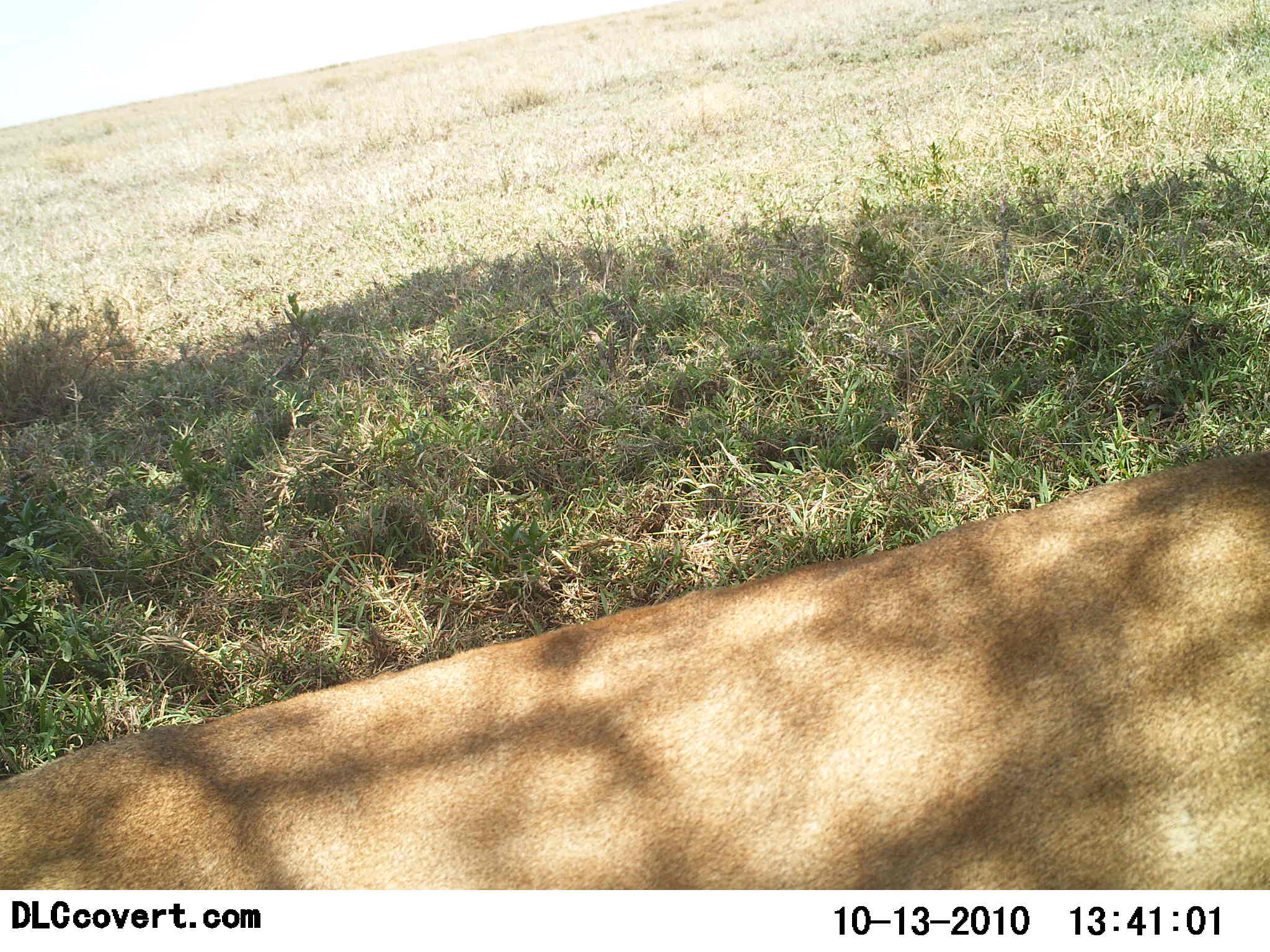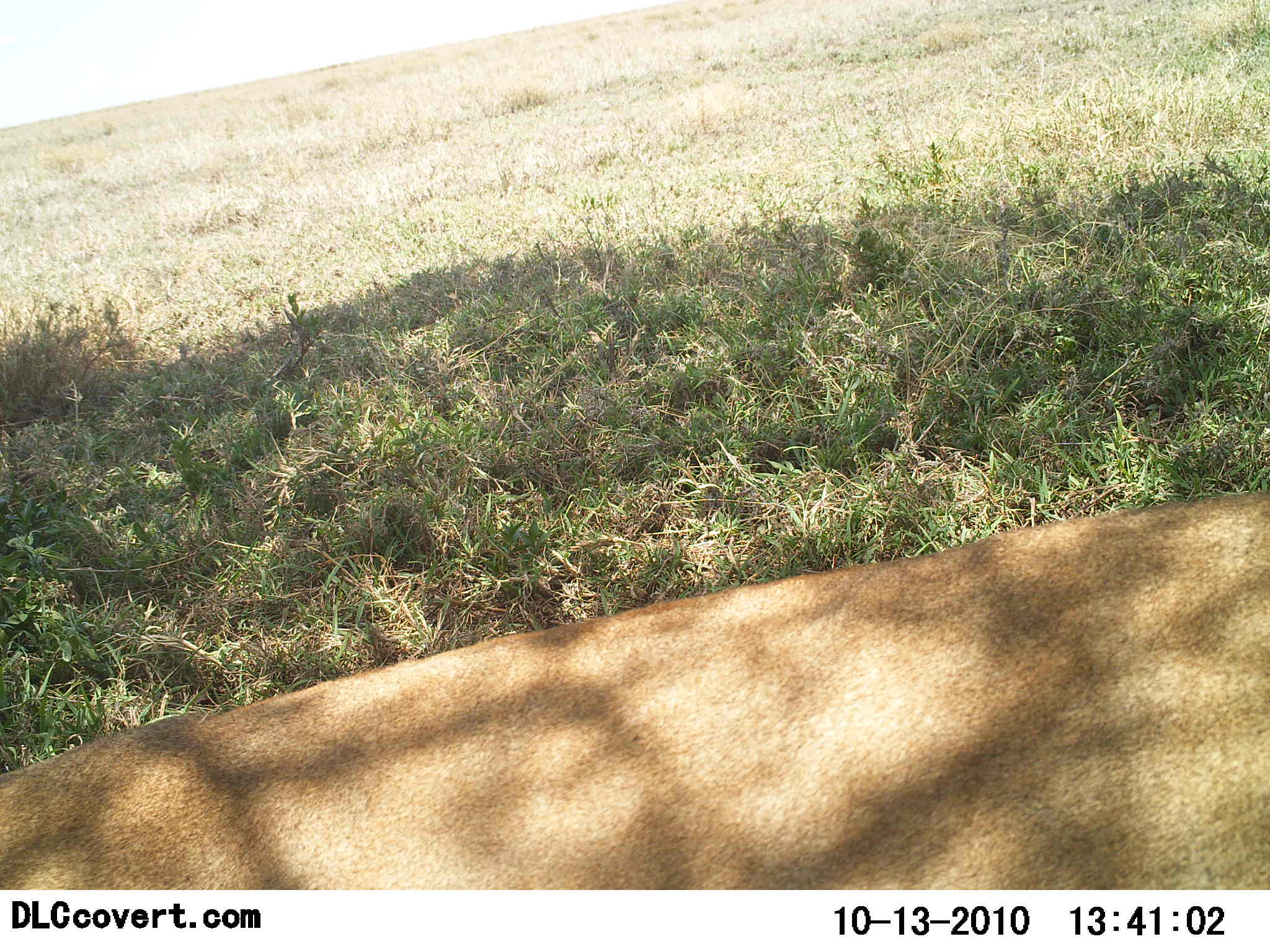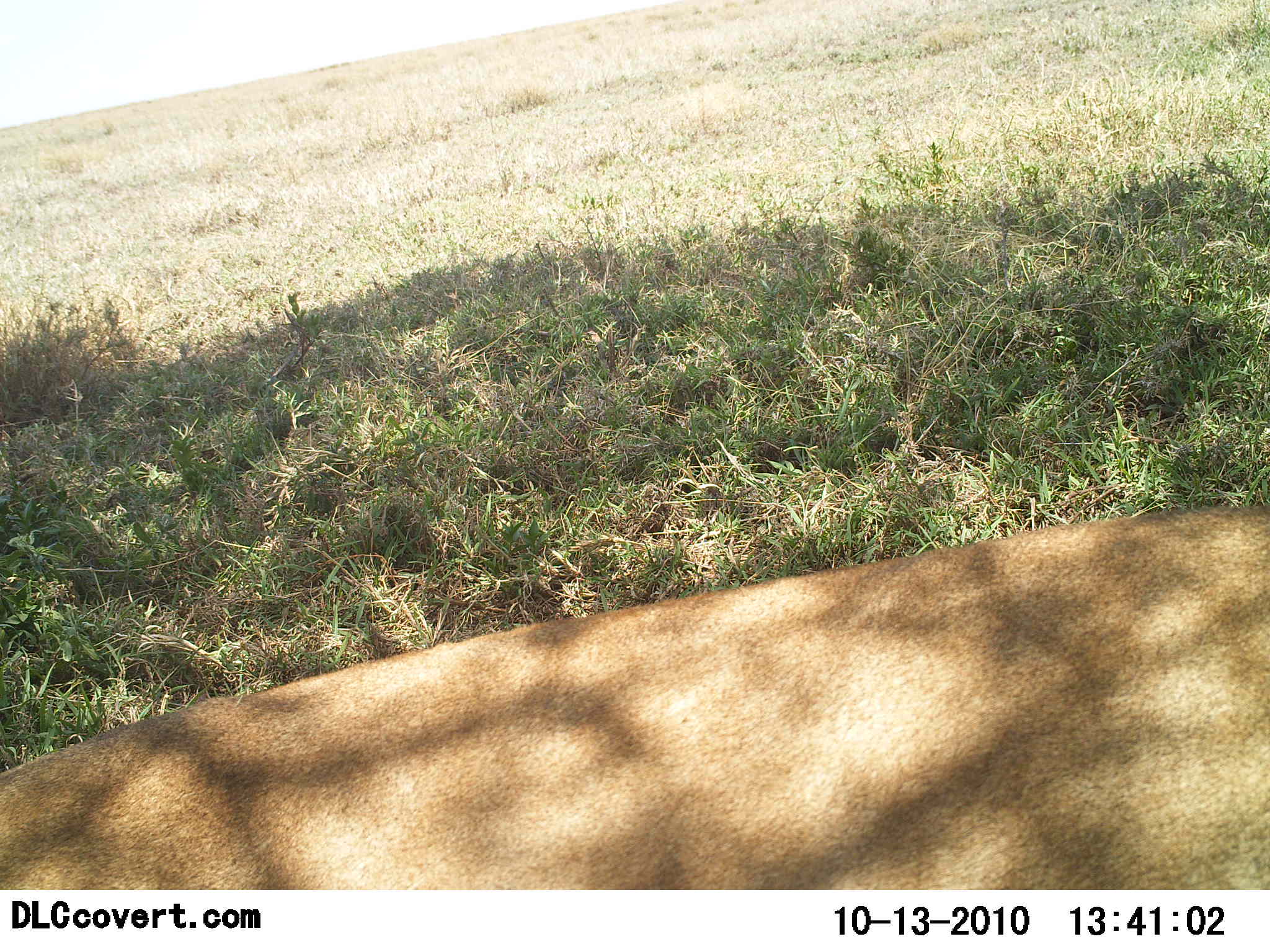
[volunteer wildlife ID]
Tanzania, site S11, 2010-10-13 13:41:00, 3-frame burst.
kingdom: Animalia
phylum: Chordata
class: Mammalia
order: Carnivora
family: Felidae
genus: Panthera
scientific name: Panthera leo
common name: lion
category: lionfemale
Lionfemale (lion) (Panthera leo), count 1. Behavior (volunteer vote fractions): standing 14%, resting 57%, moving 29%, interacting 0%. Young present (vote fraction): 0%. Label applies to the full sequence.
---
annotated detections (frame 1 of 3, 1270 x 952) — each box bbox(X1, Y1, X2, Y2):
animal: bbox(1, 452, 1270, 891)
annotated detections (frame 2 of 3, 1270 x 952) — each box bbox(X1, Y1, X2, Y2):
animal: bbox(0, 496, 1269, 889)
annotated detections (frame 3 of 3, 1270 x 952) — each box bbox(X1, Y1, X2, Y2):
animal: bbox(0, 505, 1270, 889)